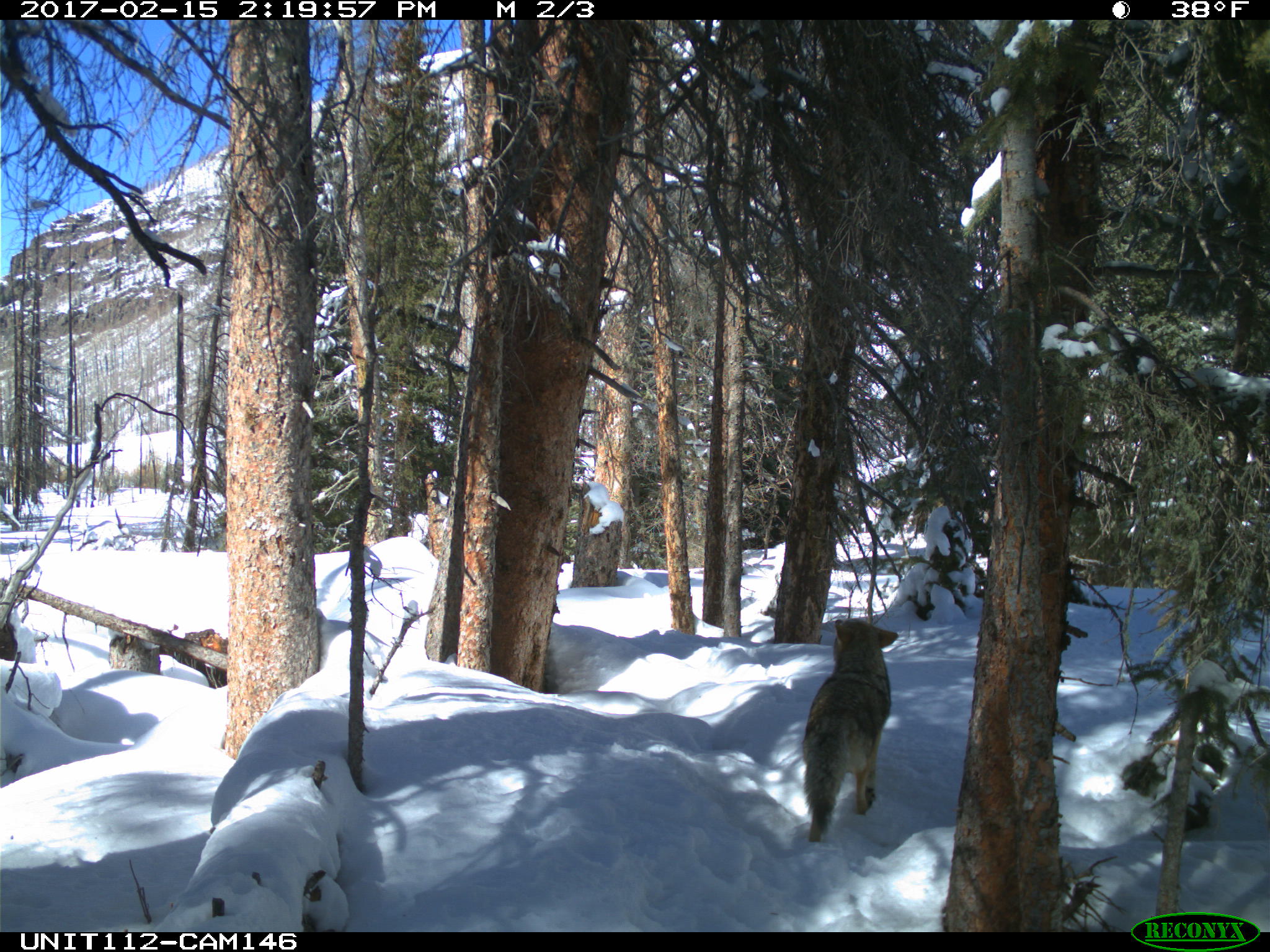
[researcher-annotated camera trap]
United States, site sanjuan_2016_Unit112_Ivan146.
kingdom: Animalia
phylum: Chordata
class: Mammalia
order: Carnivora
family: Canidae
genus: Canis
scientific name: Canis latrans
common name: coyote